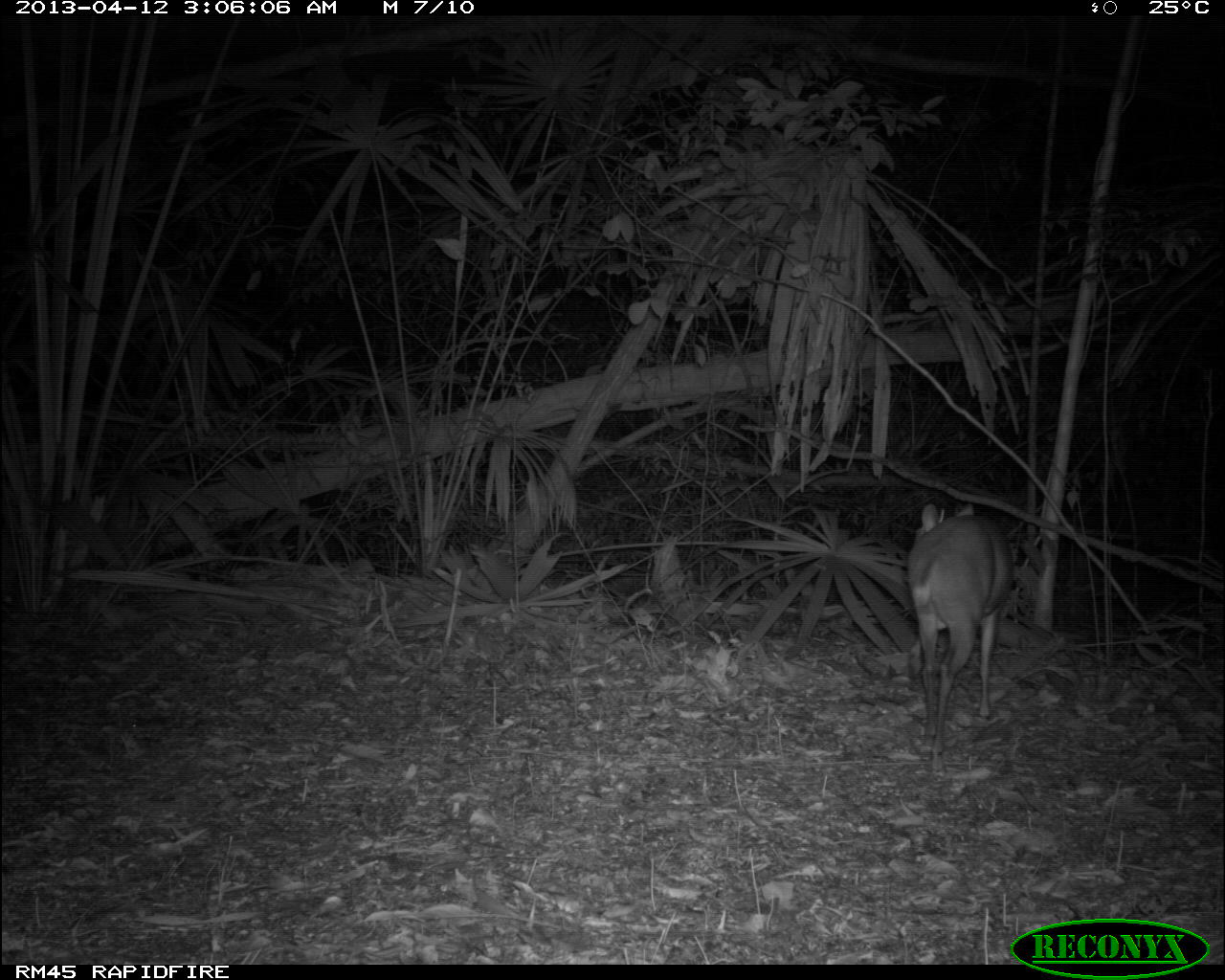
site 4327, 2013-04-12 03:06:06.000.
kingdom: Animalia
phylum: Chordata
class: Mammalia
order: Artiodactyla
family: Cervidae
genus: Mazama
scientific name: Mazama temama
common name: central american red brocket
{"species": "Mazama temama (central american red brocket)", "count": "1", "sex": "male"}